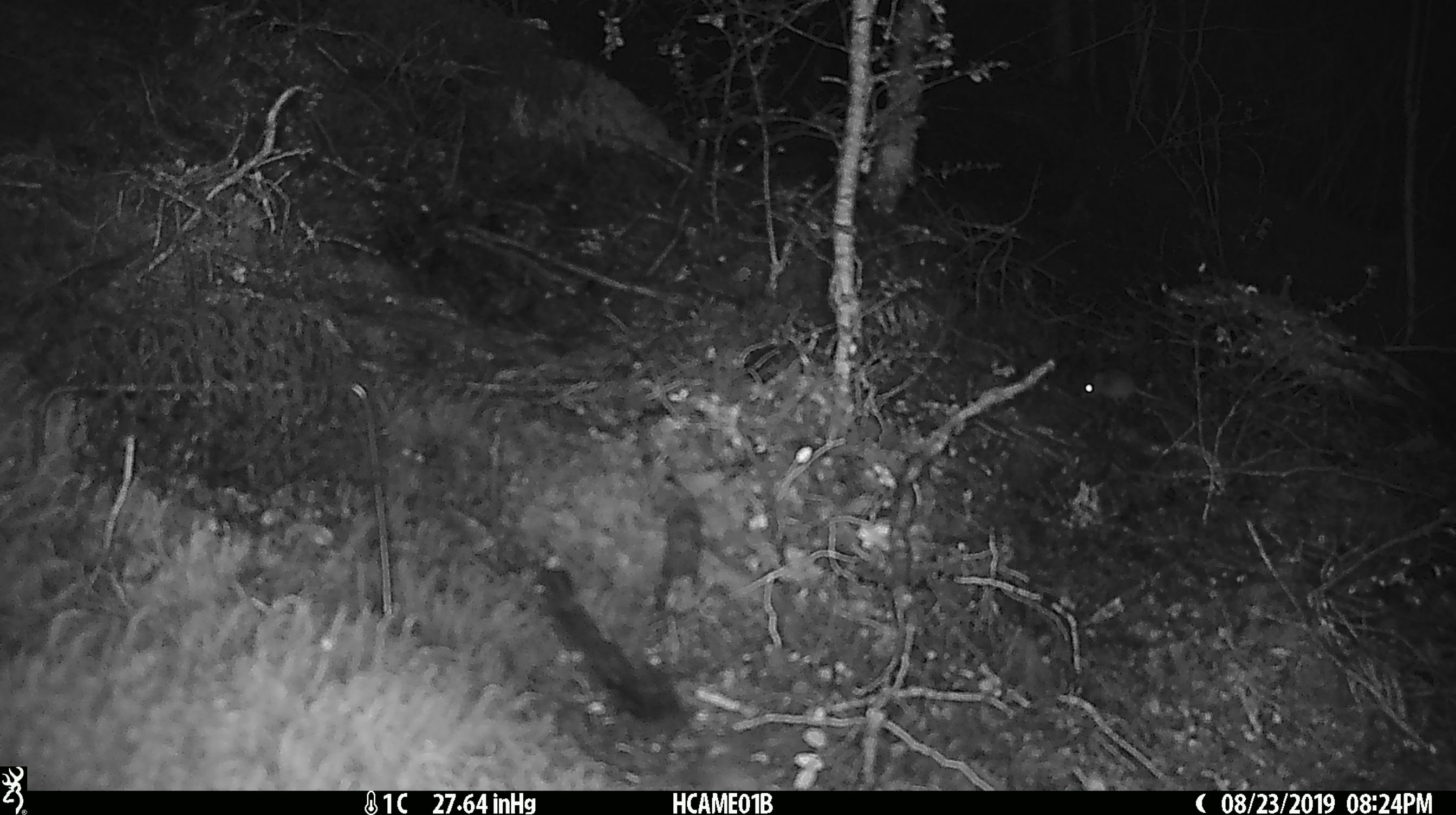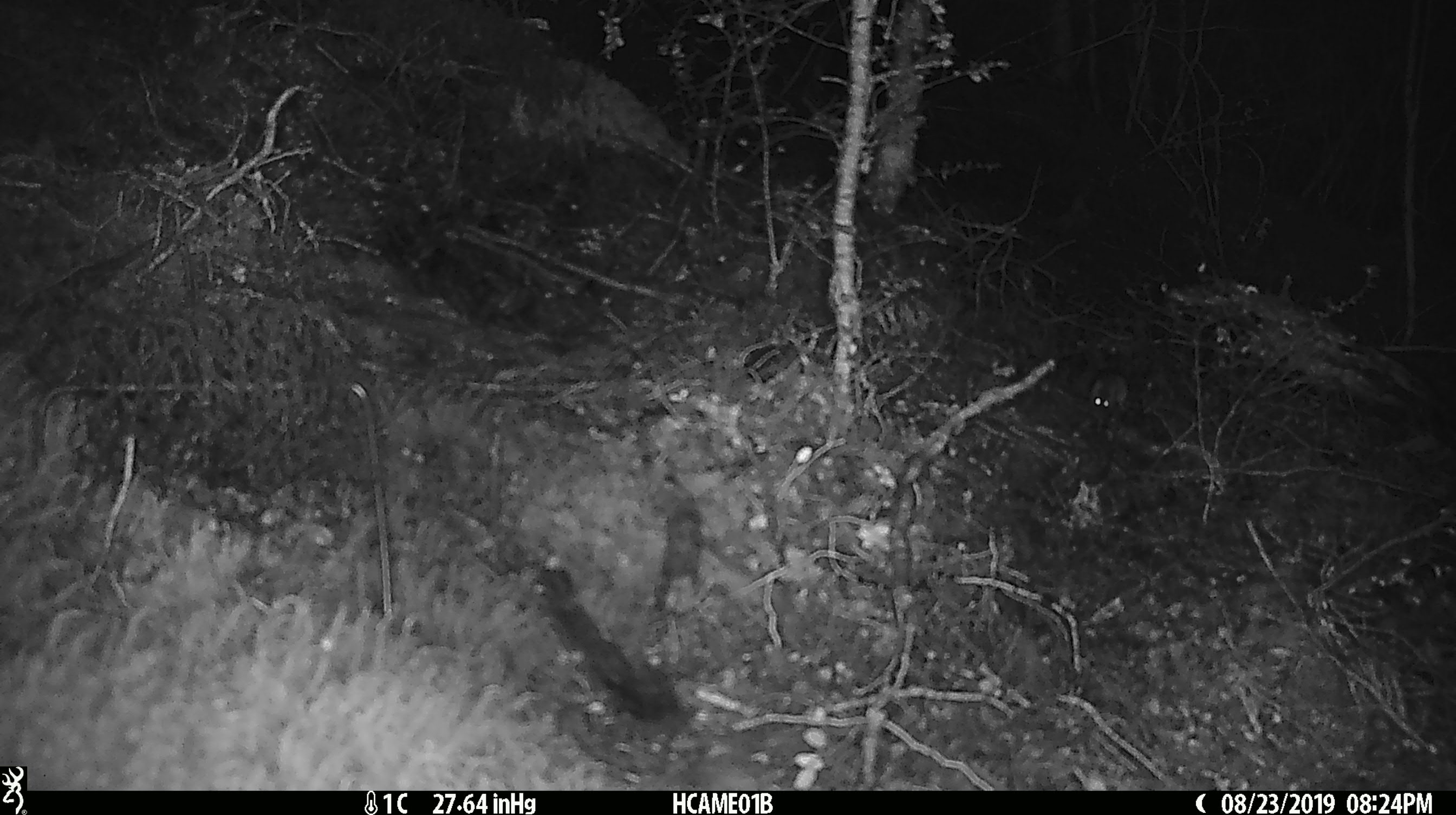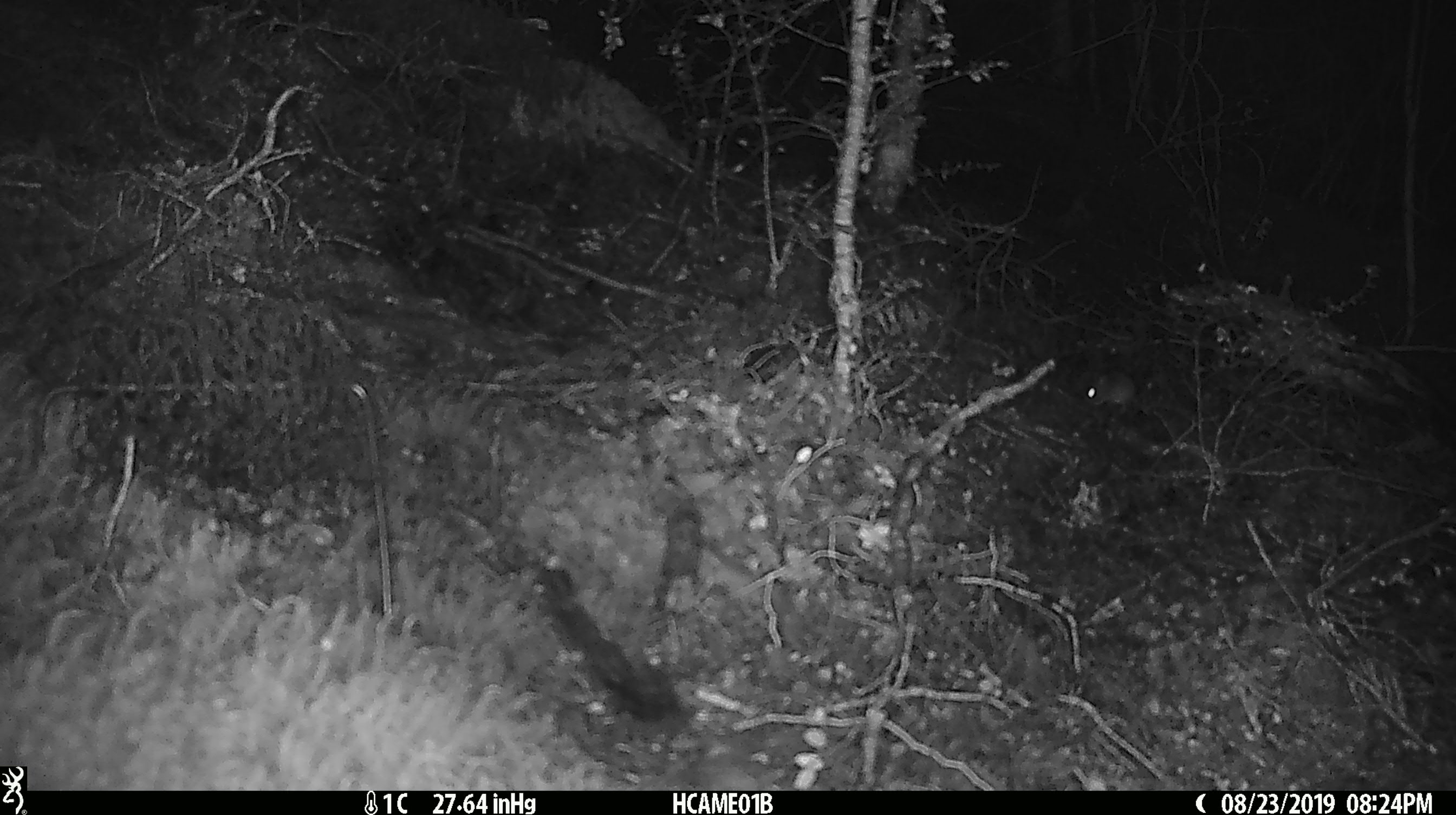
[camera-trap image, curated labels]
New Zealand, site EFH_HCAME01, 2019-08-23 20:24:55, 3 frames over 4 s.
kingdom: Animalia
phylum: Chordata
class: Mammalia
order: Rodentia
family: Muridae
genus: Mus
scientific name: Mus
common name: mouse